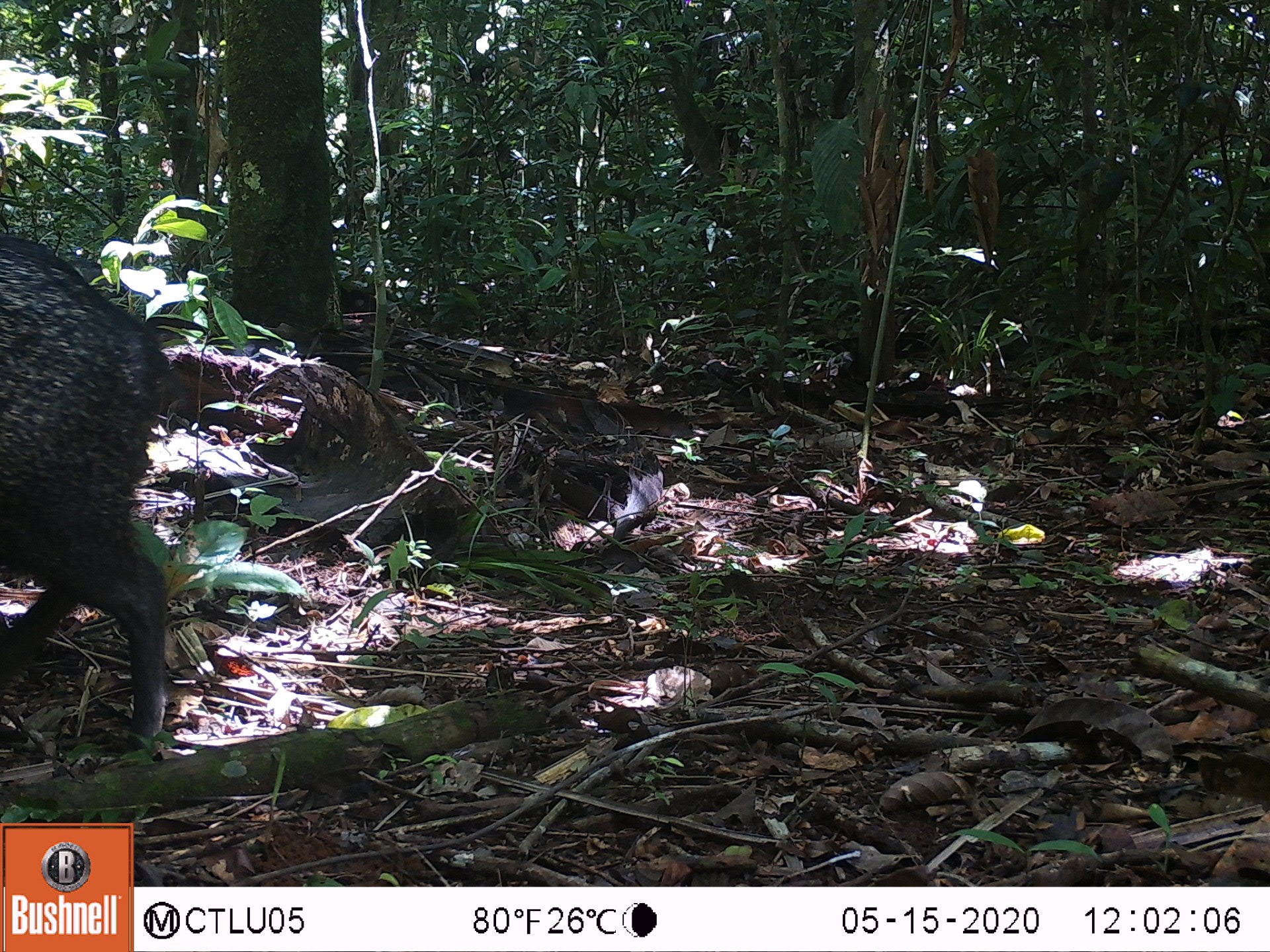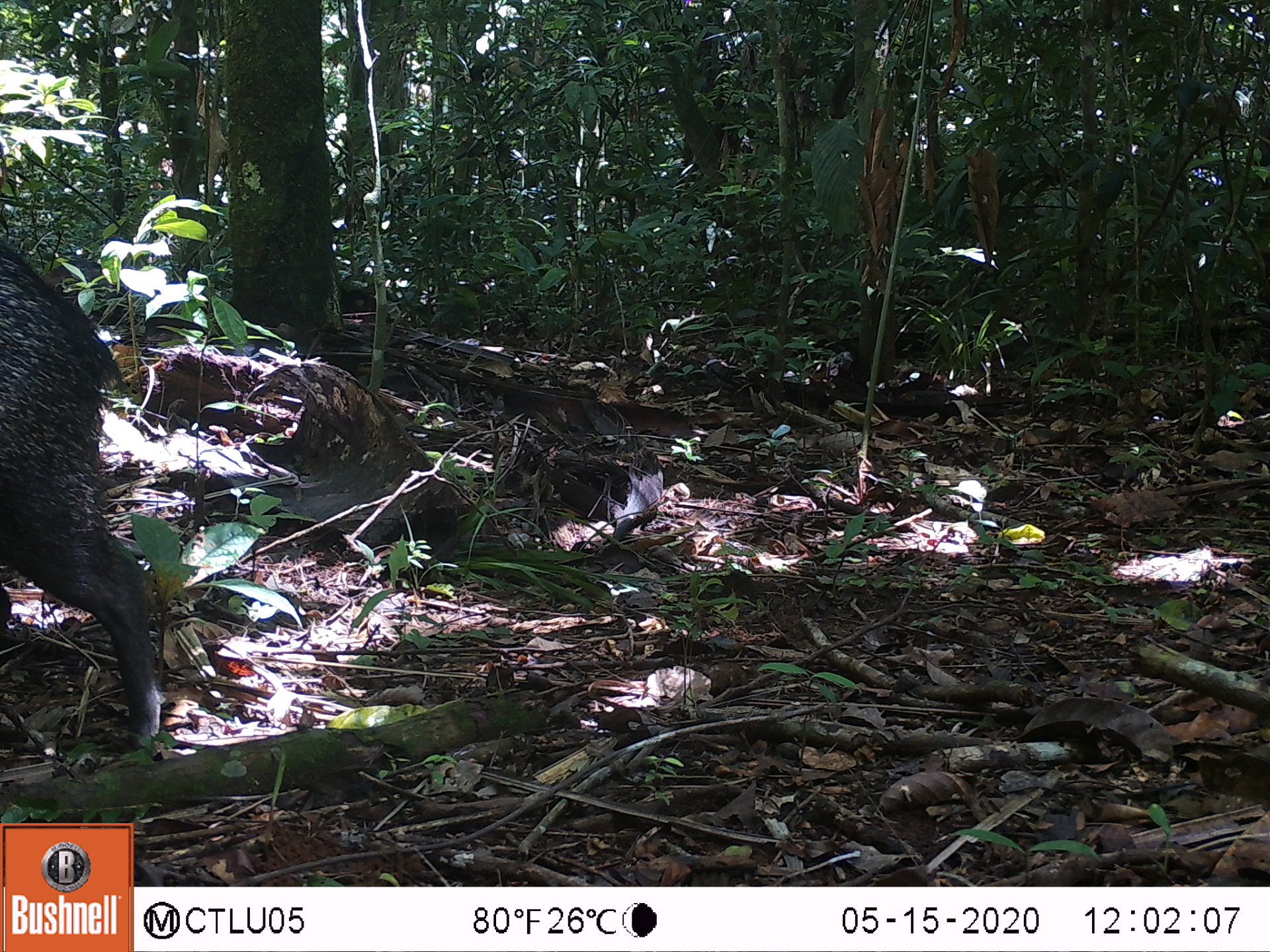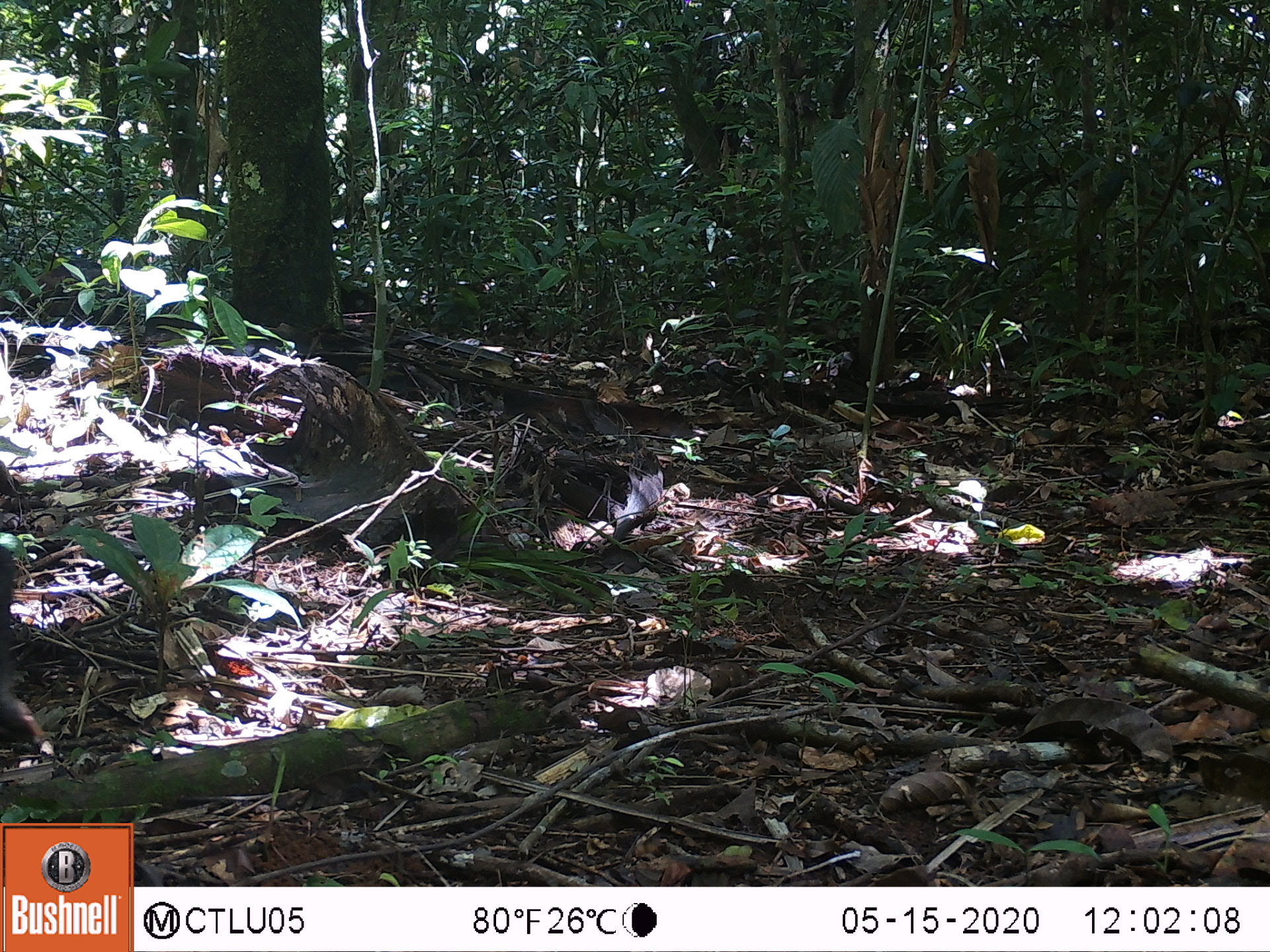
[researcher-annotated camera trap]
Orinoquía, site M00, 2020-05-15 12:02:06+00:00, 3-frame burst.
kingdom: Animalia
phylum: Chordata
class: Mammalia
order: Artiodactyla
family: Tayassuidae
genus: Pecari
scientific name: Pecari tajacu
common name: collared peccary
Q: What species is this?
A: Collared peccary (Pecari tajacu).